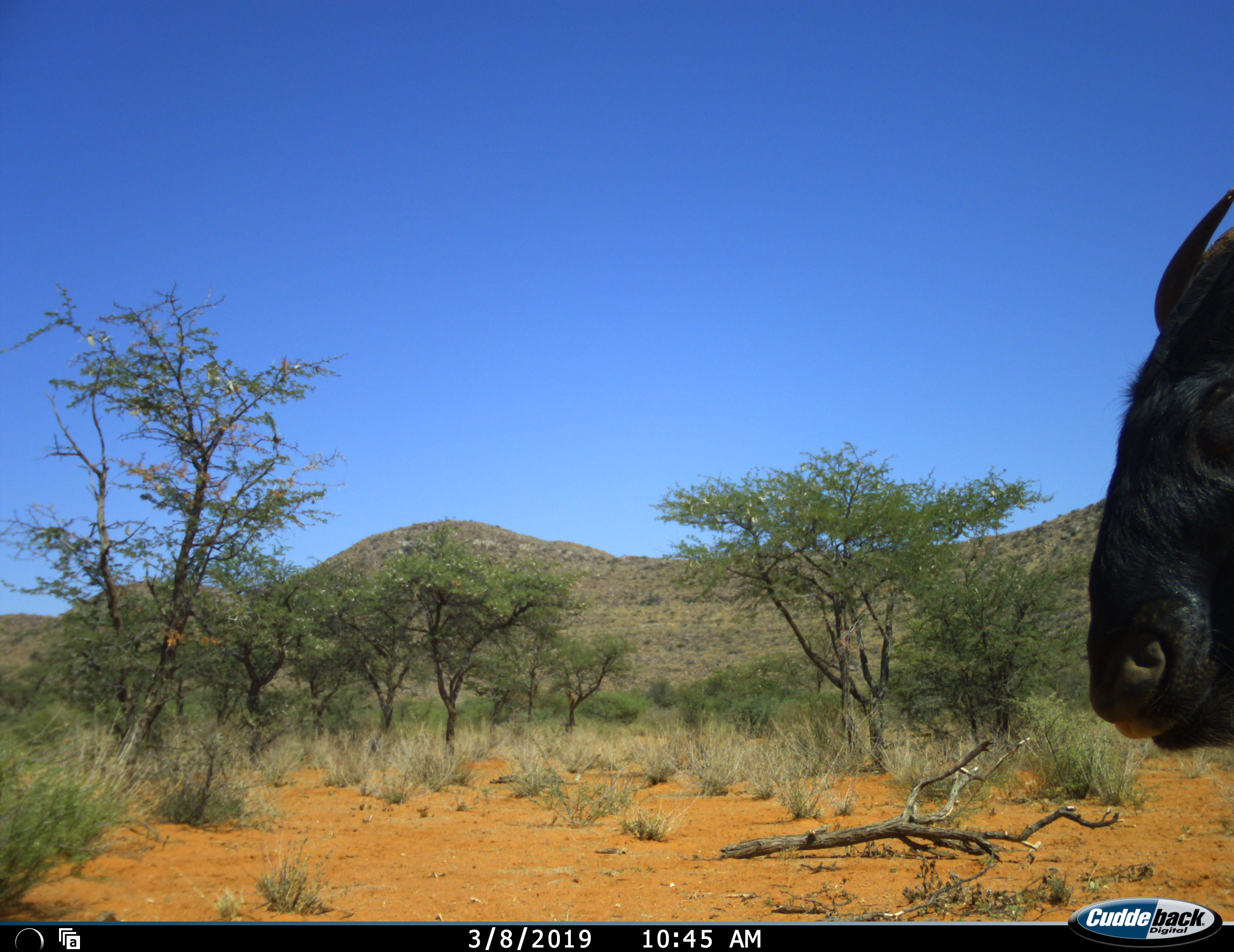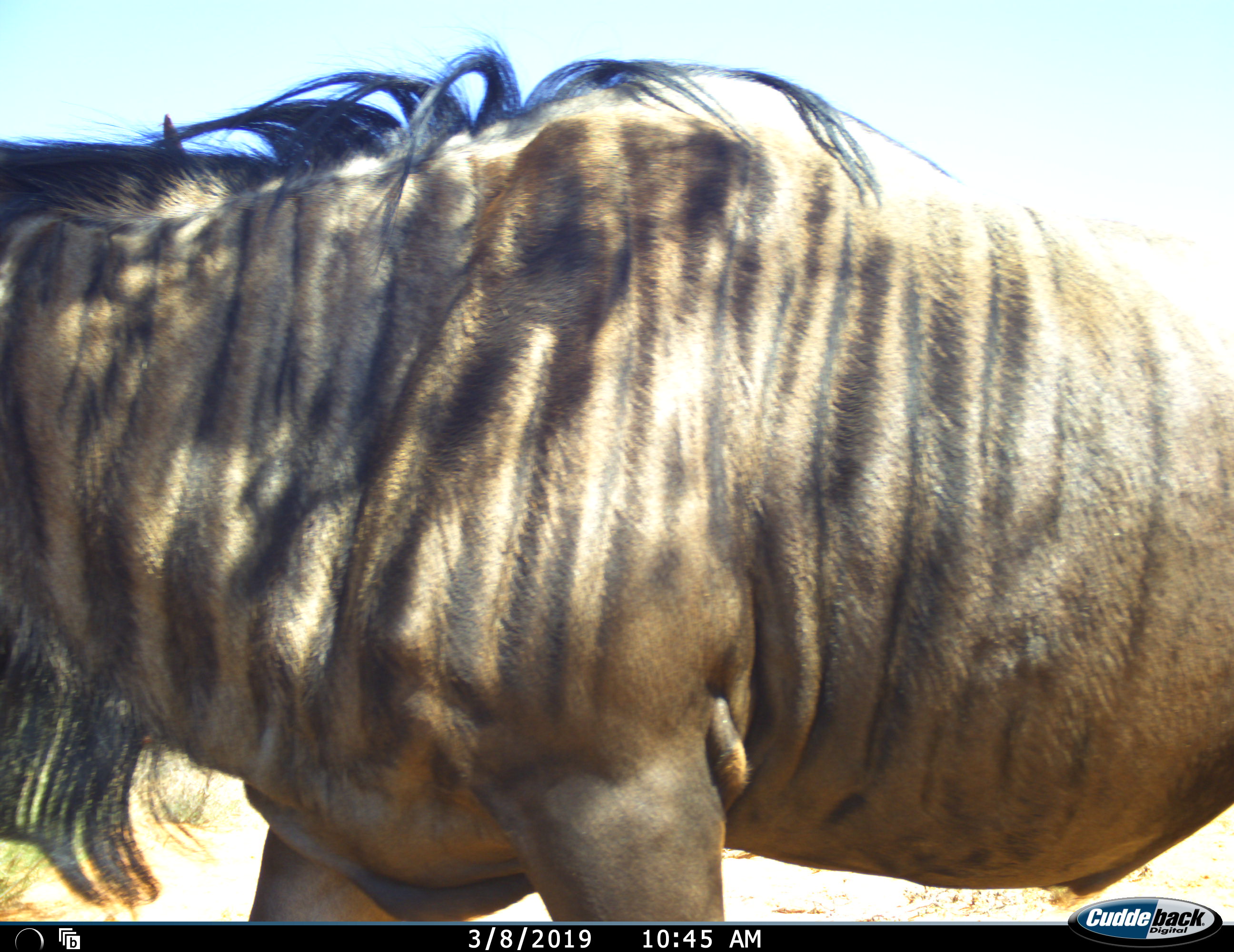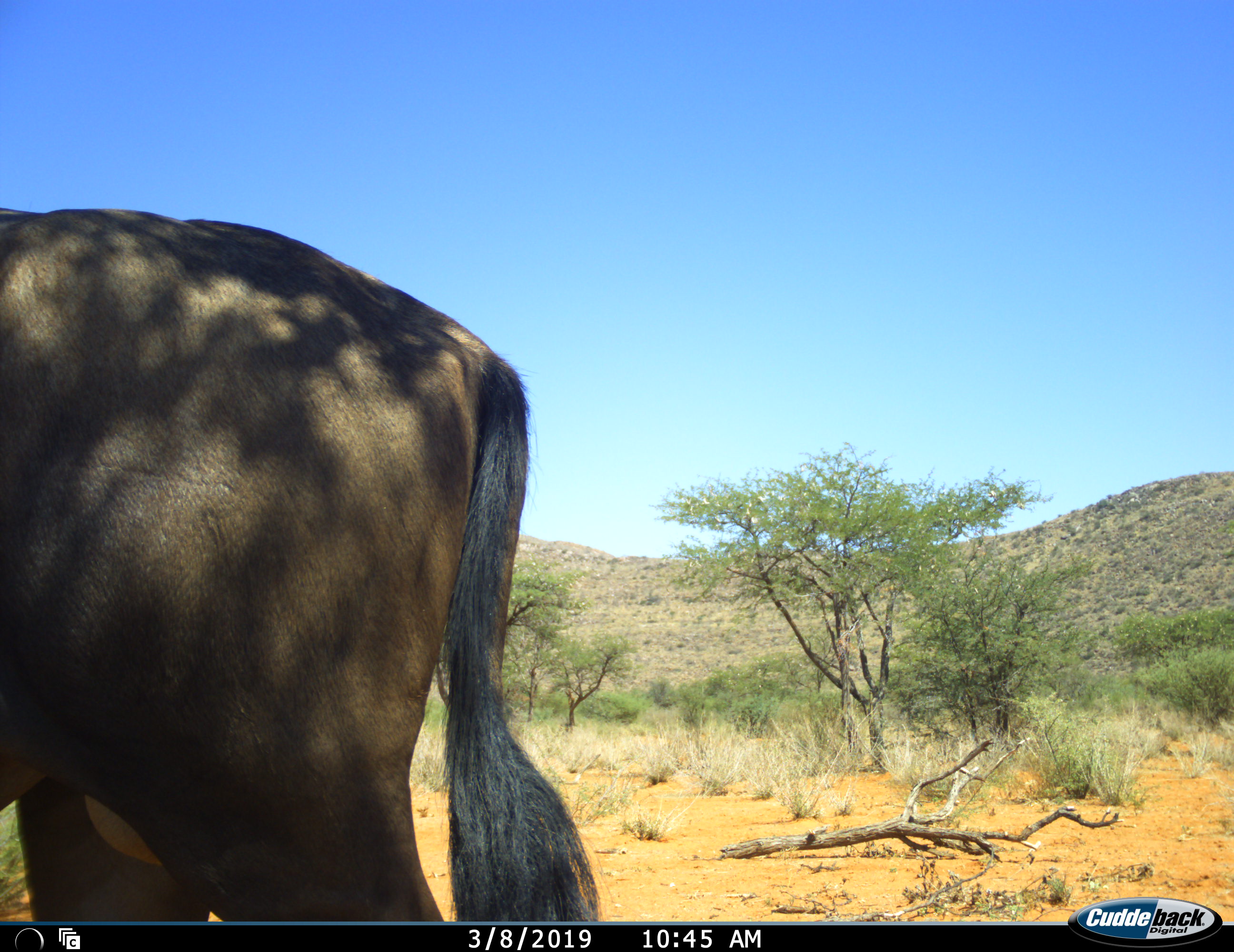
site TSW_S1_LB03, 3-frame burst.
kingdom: Animalia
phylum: Chordata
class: Mammalia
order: Artiodactyla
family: Bovidae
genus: Connochaetes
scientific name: Connochaetes taurinus taurinus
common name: blue wildebeest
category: wildebeestblue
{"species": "wildebeestblue (blue wildebeest) (Connochaetes taurinus taurinus)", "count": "1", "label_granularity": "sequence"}